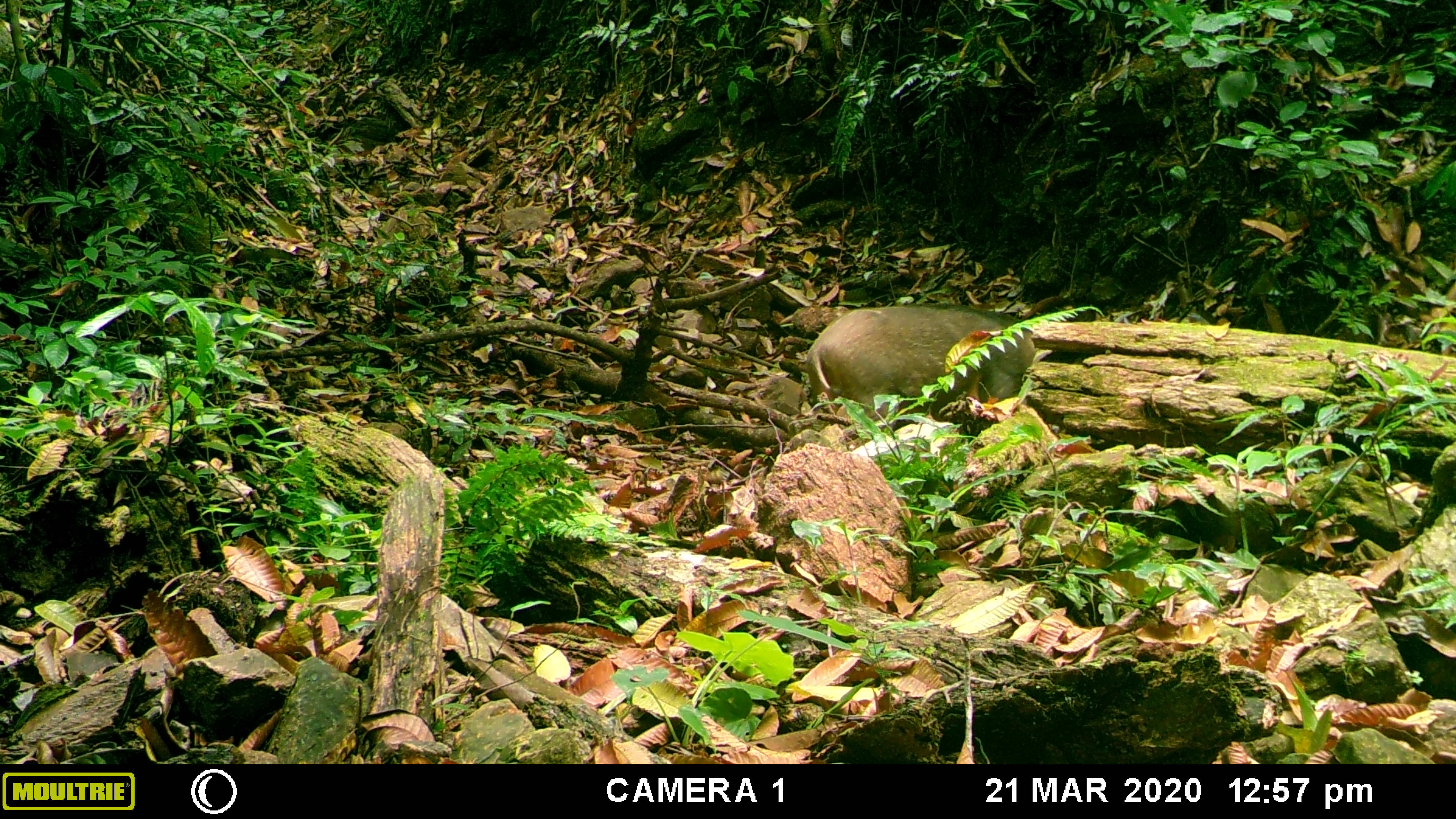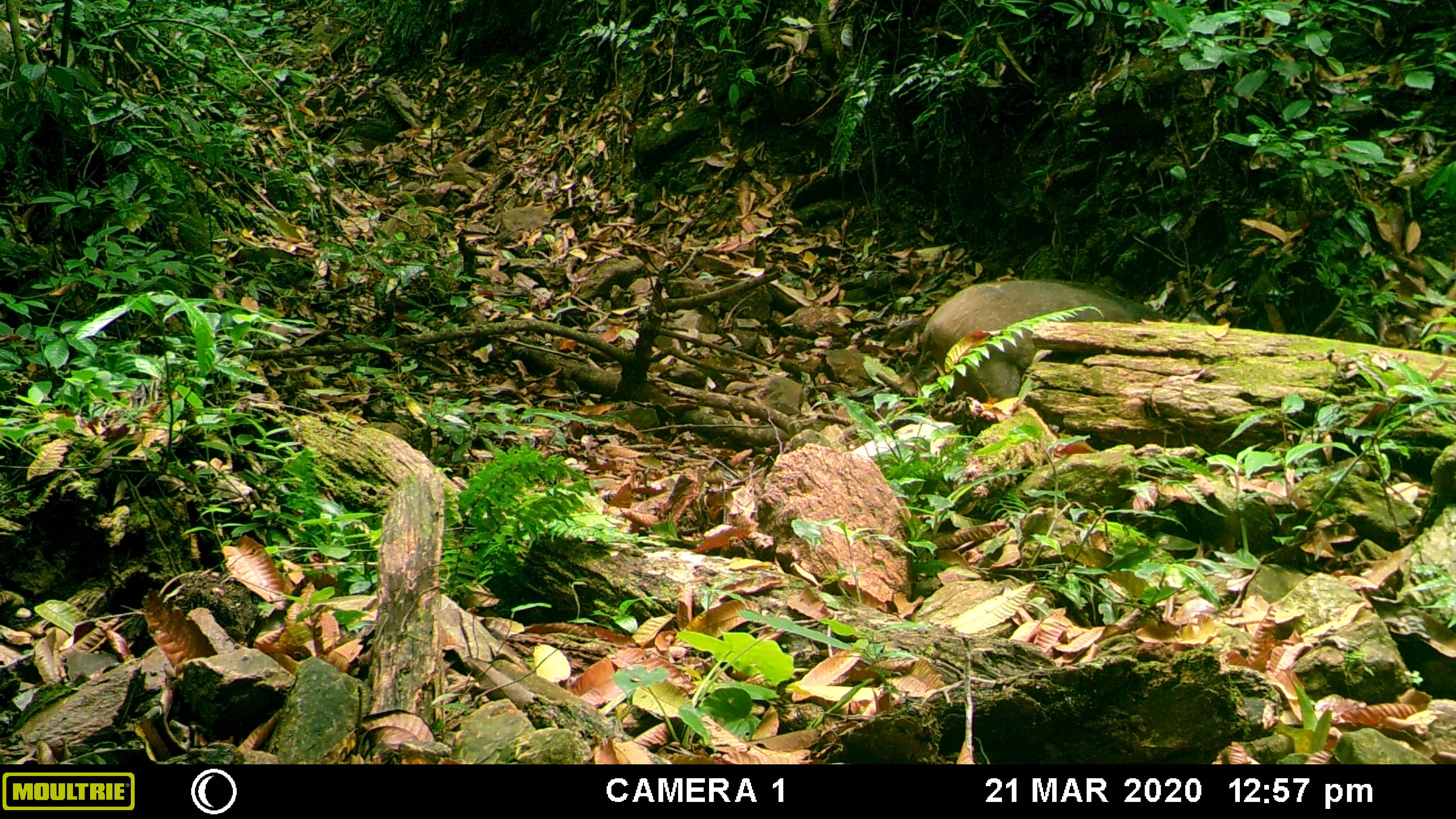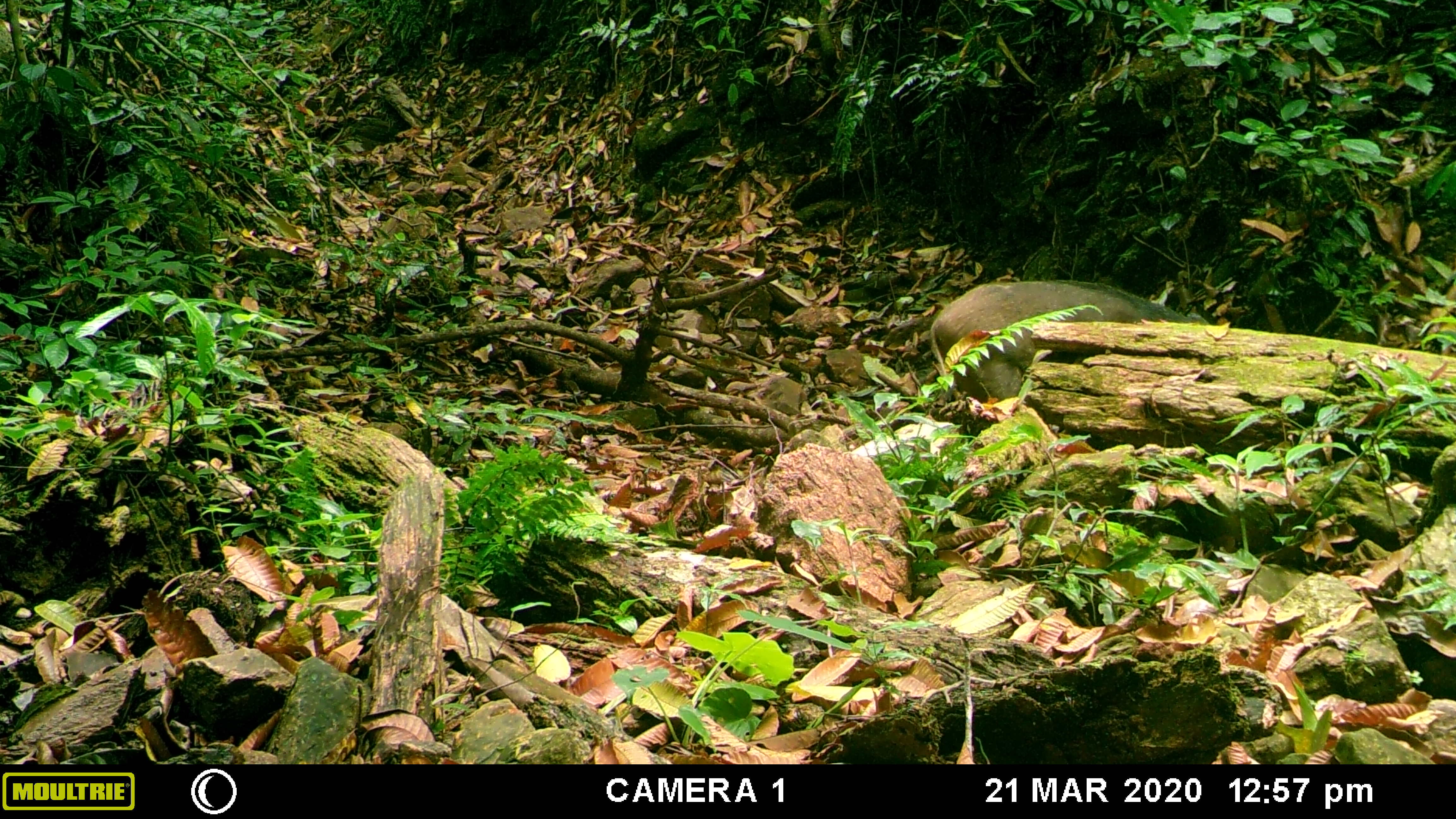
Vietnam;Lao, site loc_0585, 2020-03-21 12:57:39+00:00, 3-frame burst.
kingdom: Animalia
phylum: Chordata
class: Mammalia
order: Artiodactyla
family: Suidae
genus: Sus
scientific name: Sus scrofa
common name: eurasian wild pig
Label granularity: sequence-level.